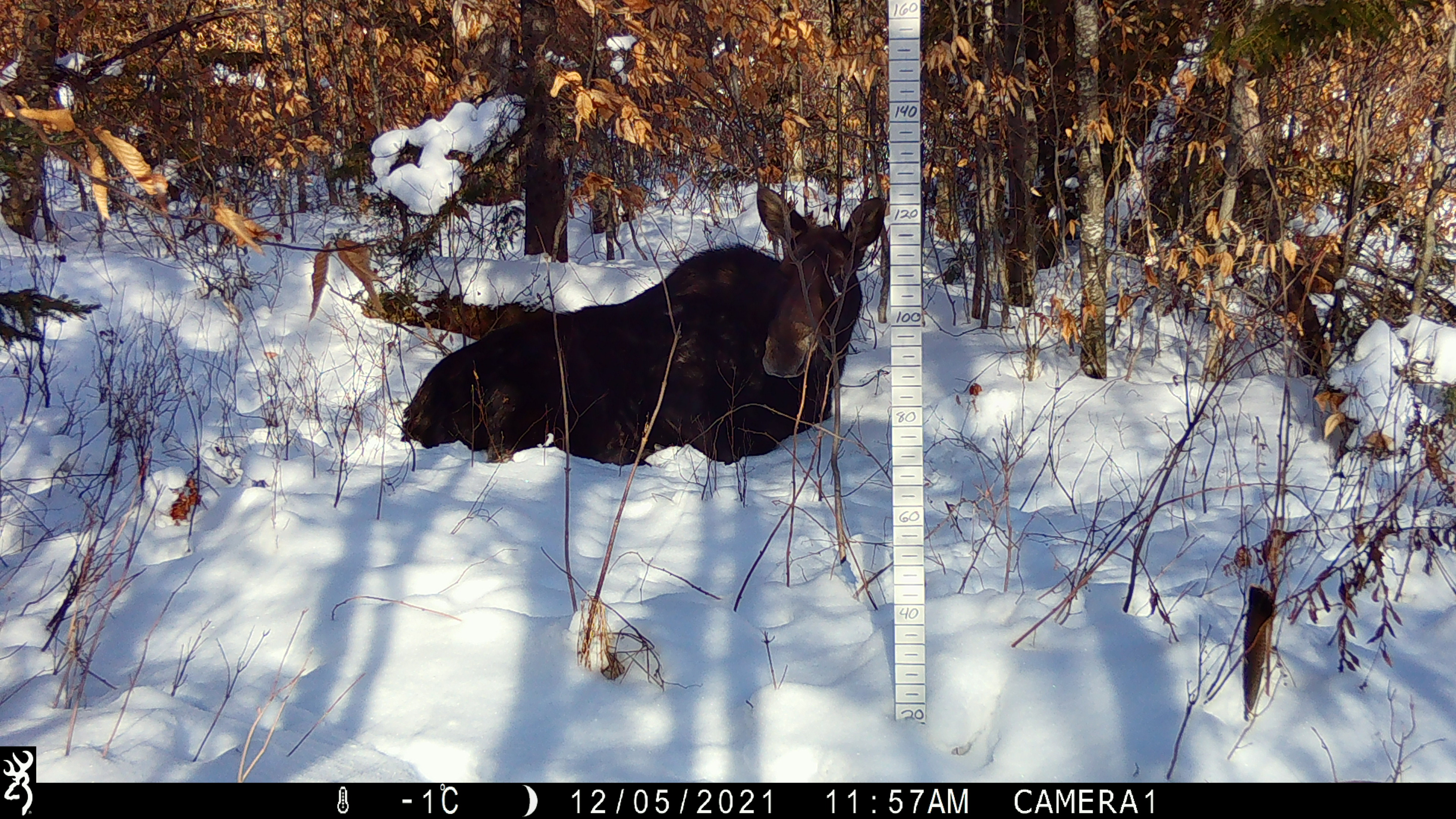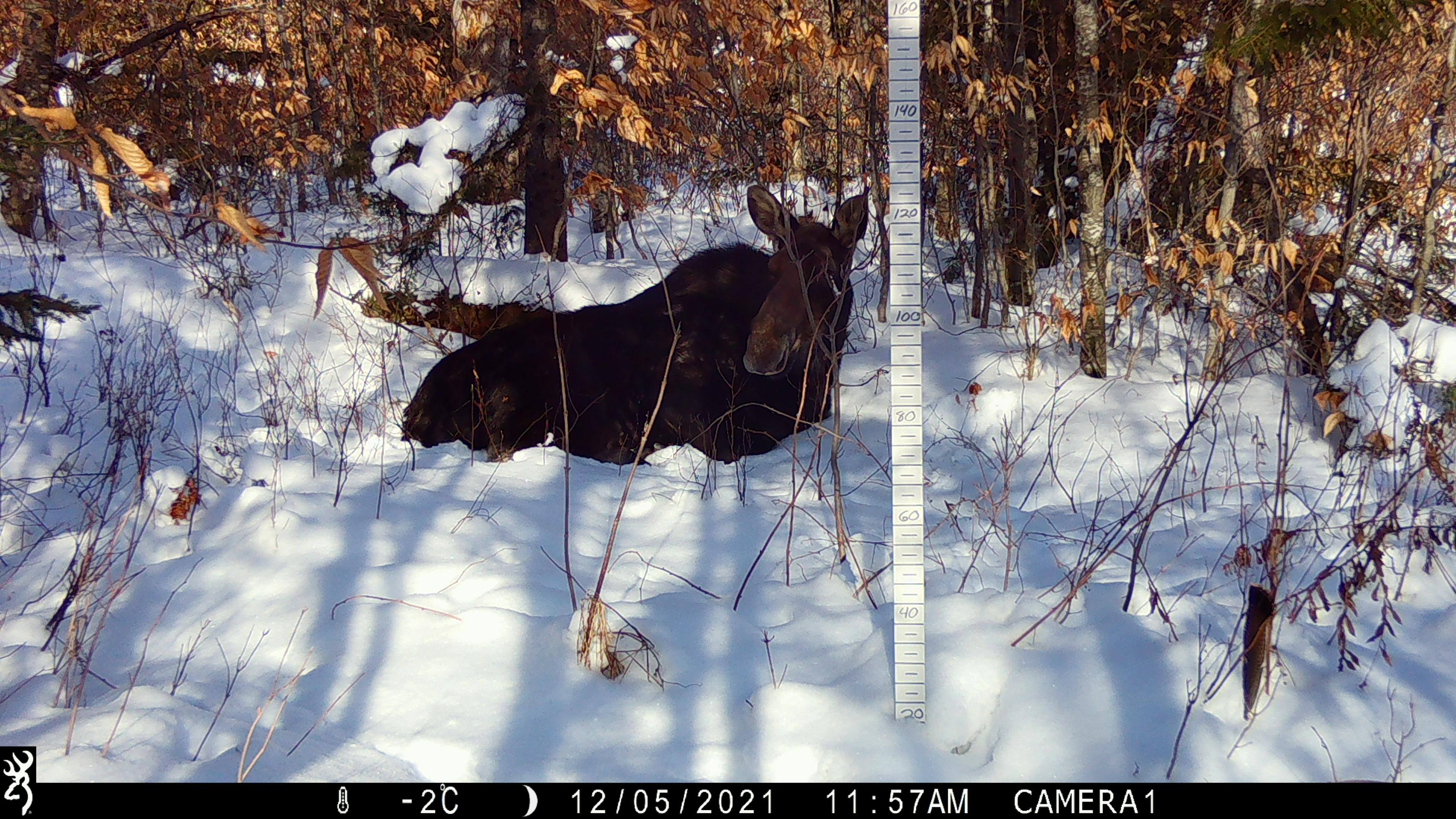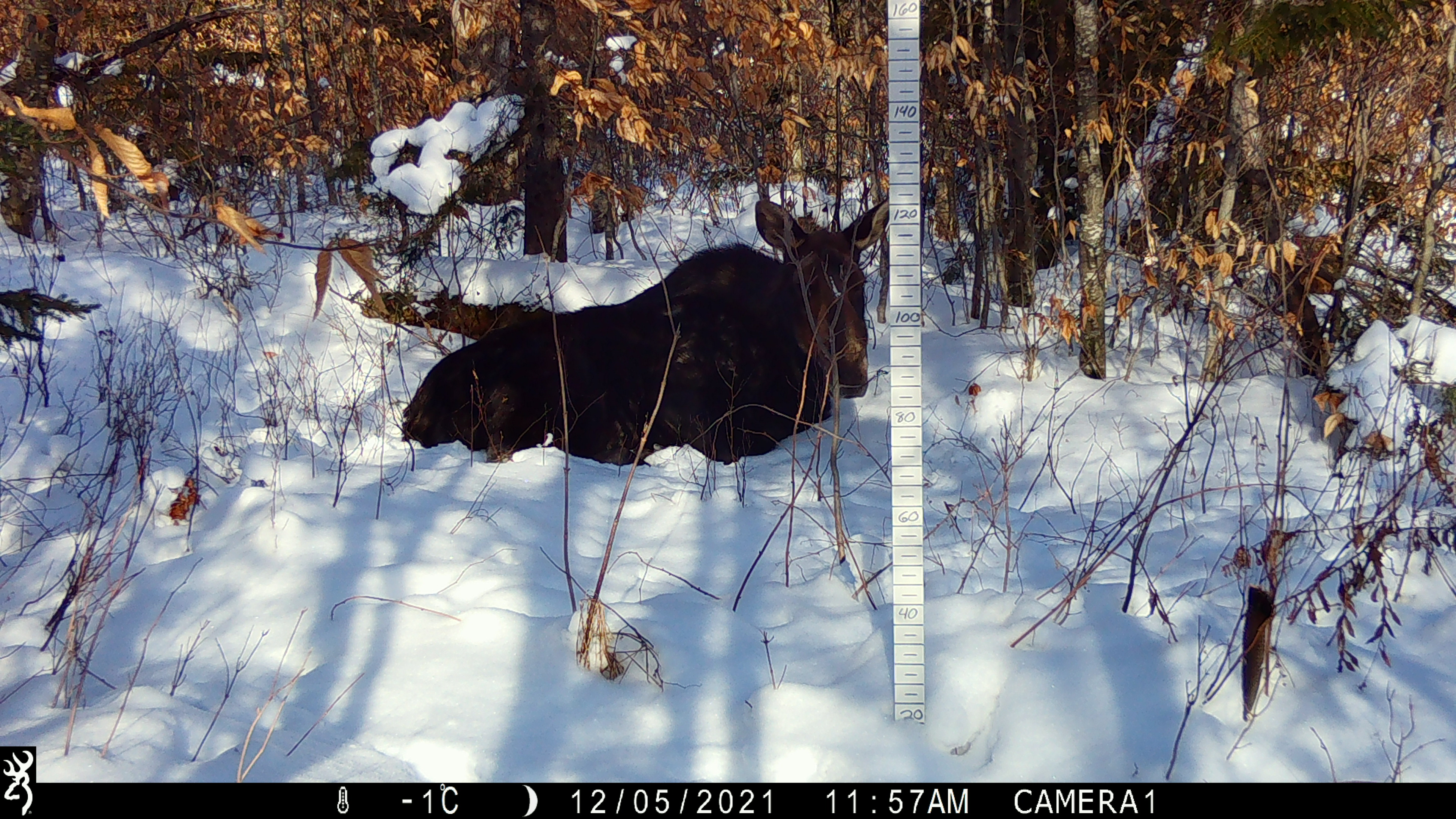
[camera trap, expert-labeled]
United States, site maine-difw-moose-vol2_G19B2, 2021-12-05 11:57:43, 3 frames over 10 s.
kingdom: Animalia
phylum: Chordata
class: Mammalia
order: Artiodactyla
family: Cervidae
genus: Alces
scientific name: Alces alces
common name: moose